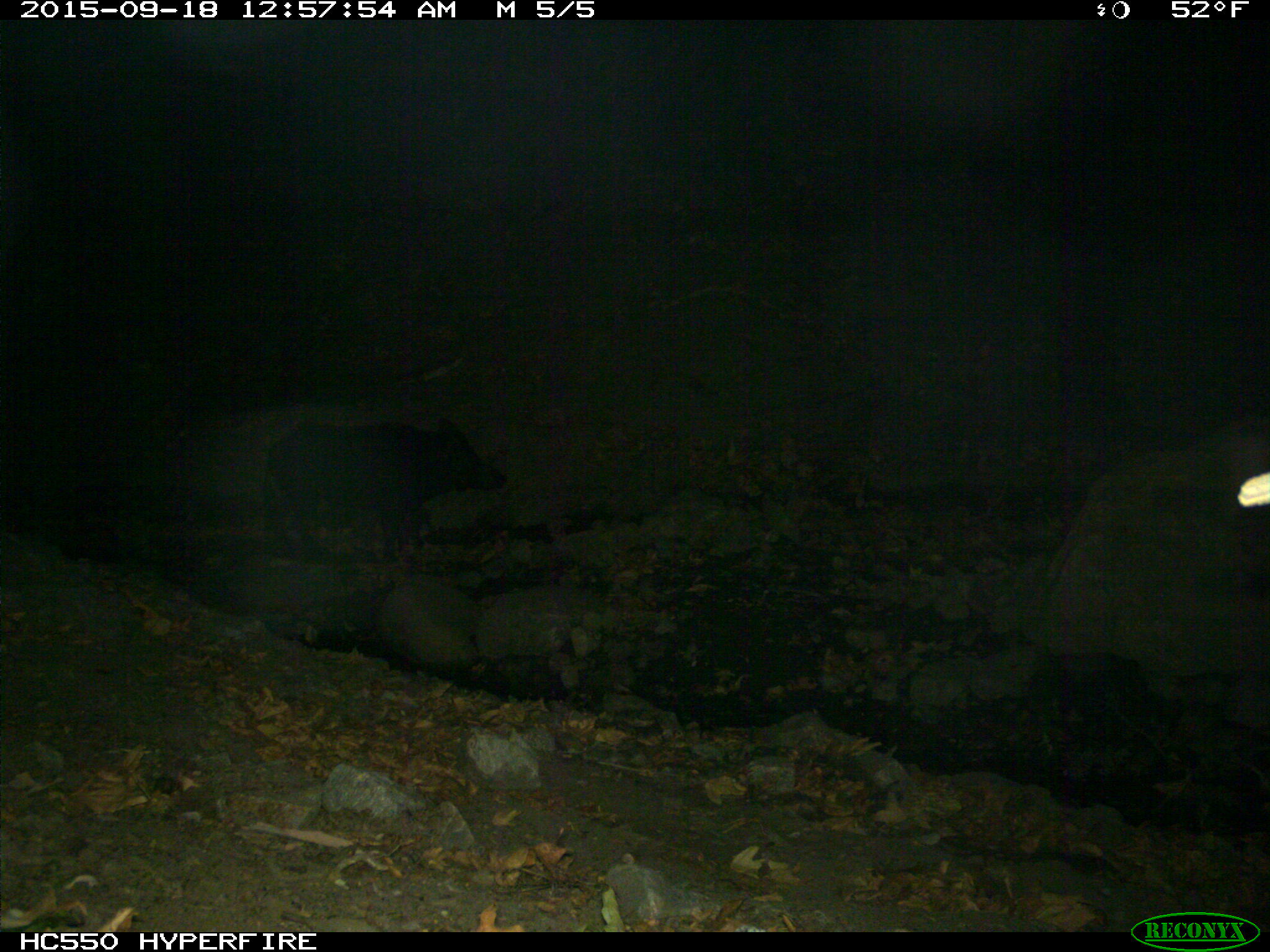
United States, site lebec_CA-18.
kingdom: Animalia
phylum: Chordata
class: Mammalia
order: Artiodactyla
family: Suidae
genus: Sus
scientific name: Sus scrofa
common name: wild boar